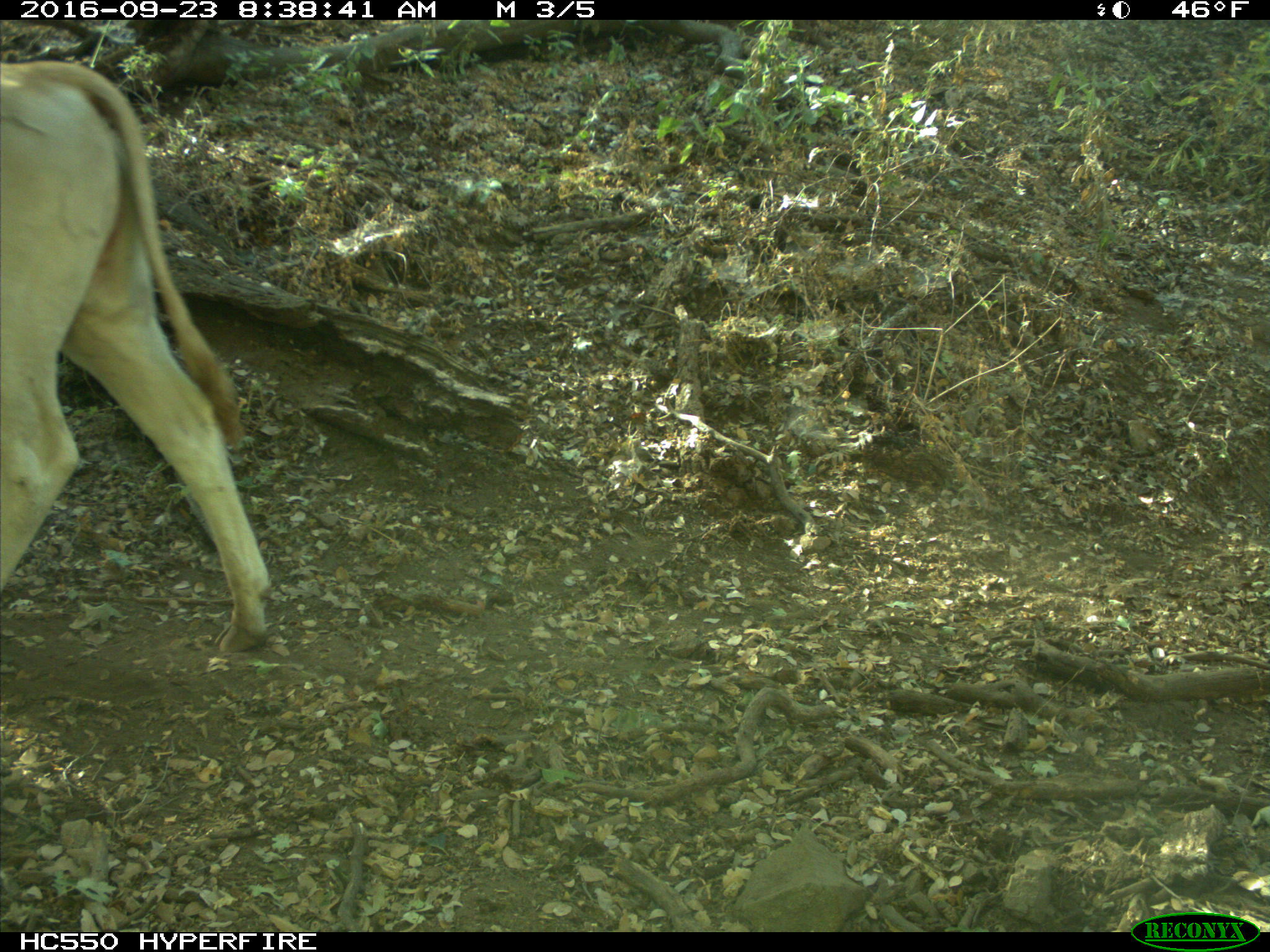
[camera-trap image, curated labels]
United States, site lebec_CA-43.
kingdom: Animalia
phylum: Chordata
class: Mammalia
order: Artiodactyla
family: Bovidae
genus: Bos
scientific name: Bos taurus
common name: domestic cow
Bos taurus (domestic cow).